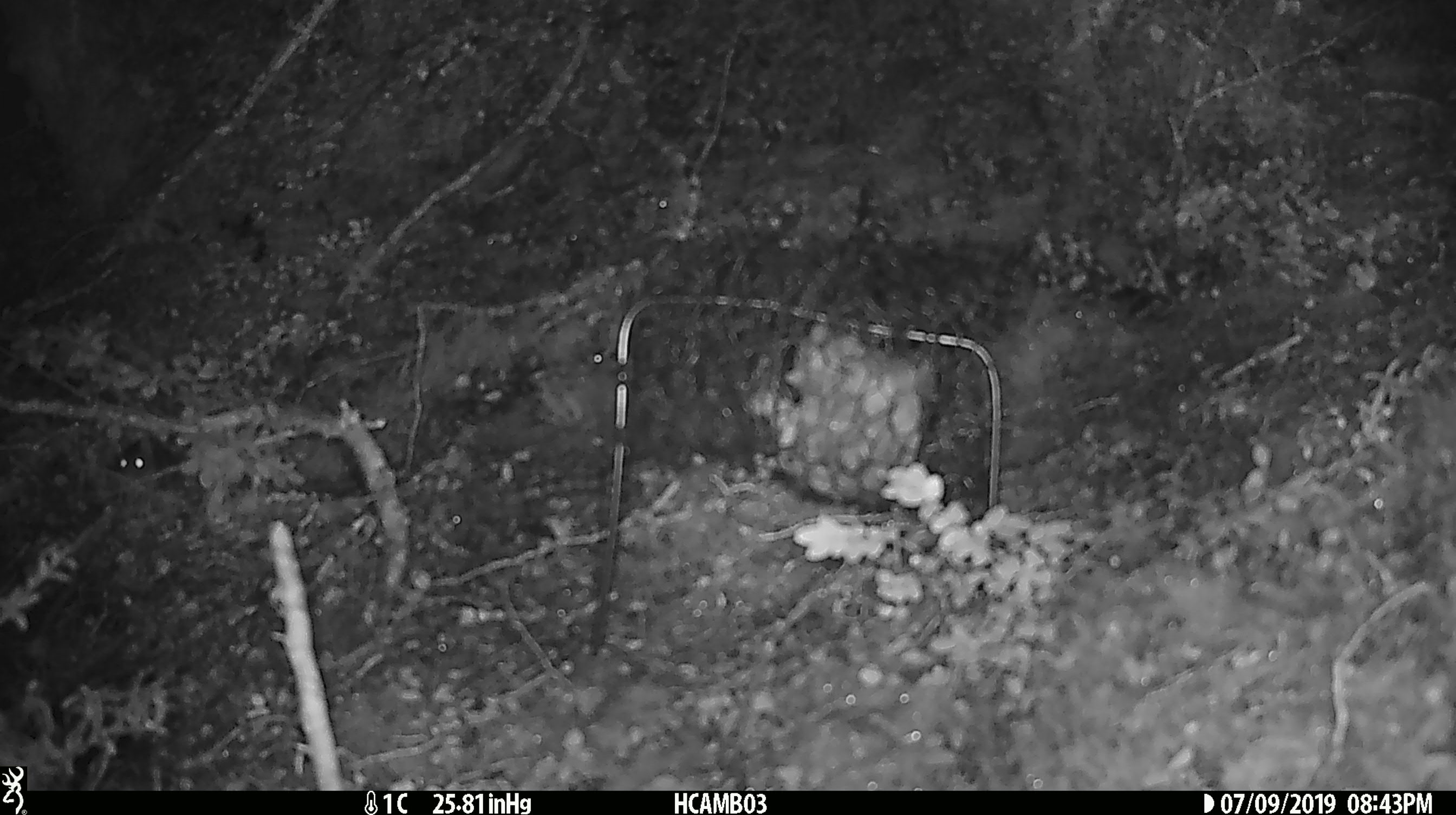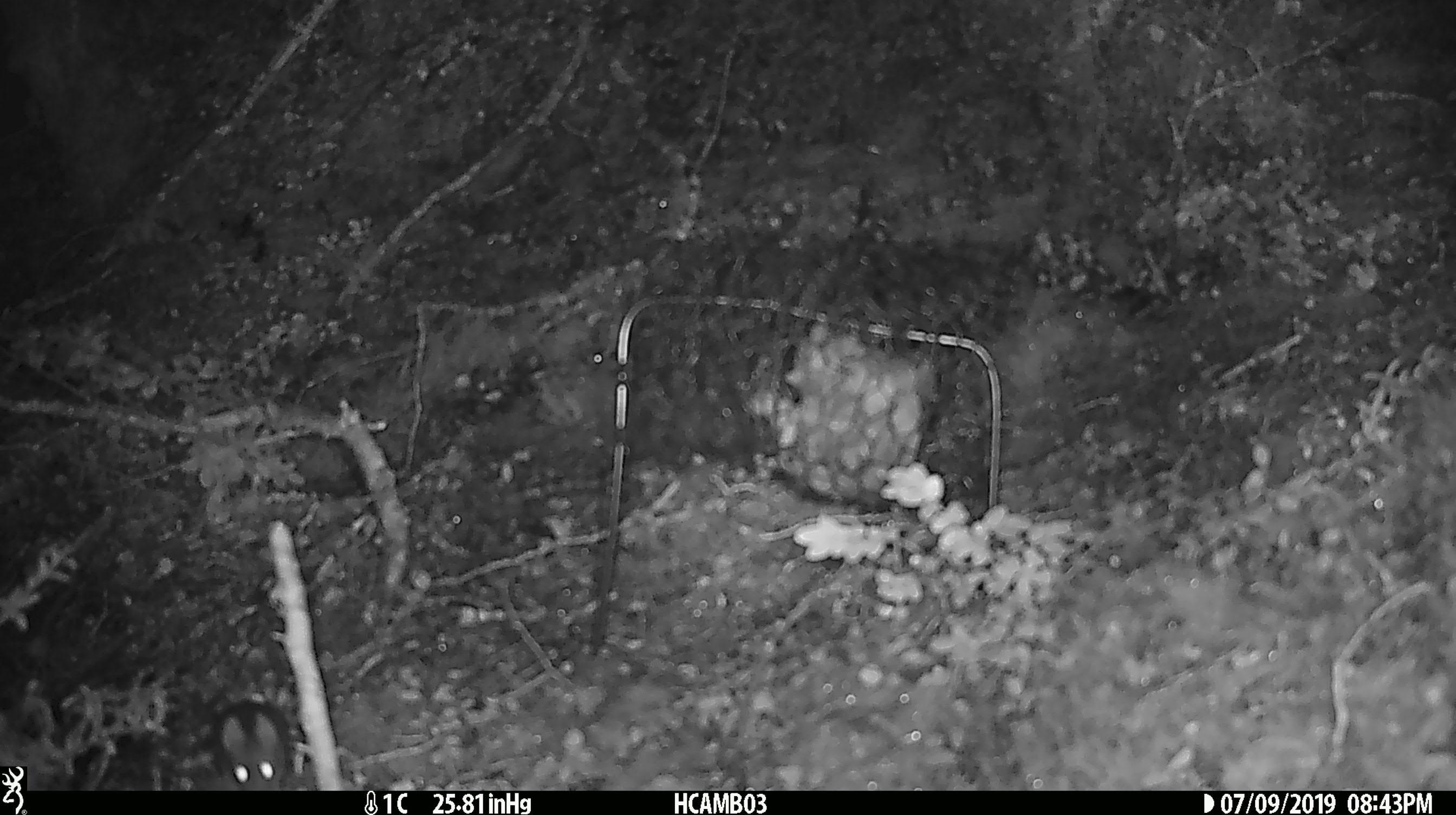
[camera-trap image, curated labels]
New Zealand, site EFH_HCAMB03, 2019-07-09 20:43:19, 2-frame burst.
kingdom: Animalia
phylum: Chordata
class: Mammalia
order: Rodentia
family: Muridae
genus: Mus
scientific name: Mus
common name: mouse